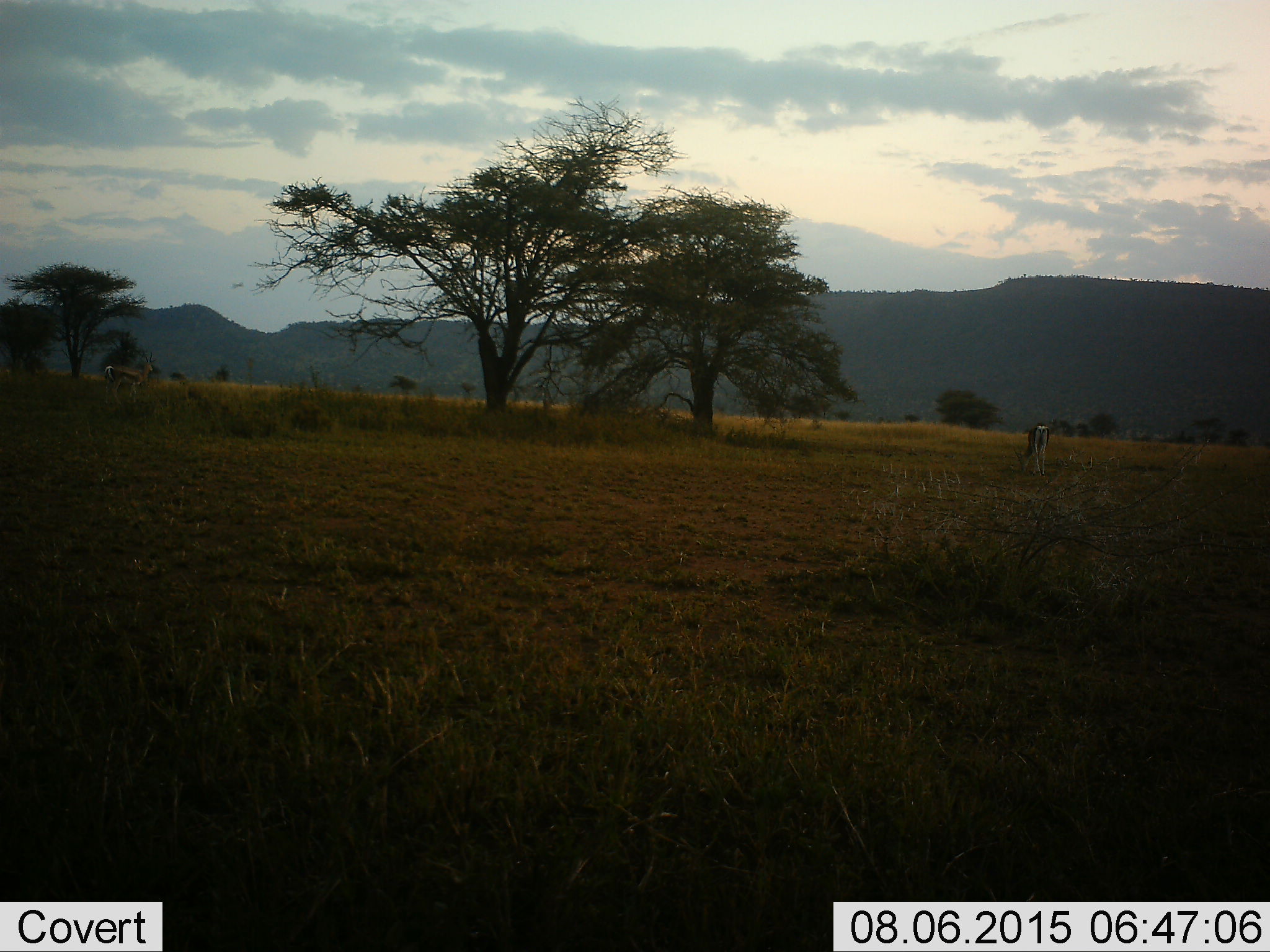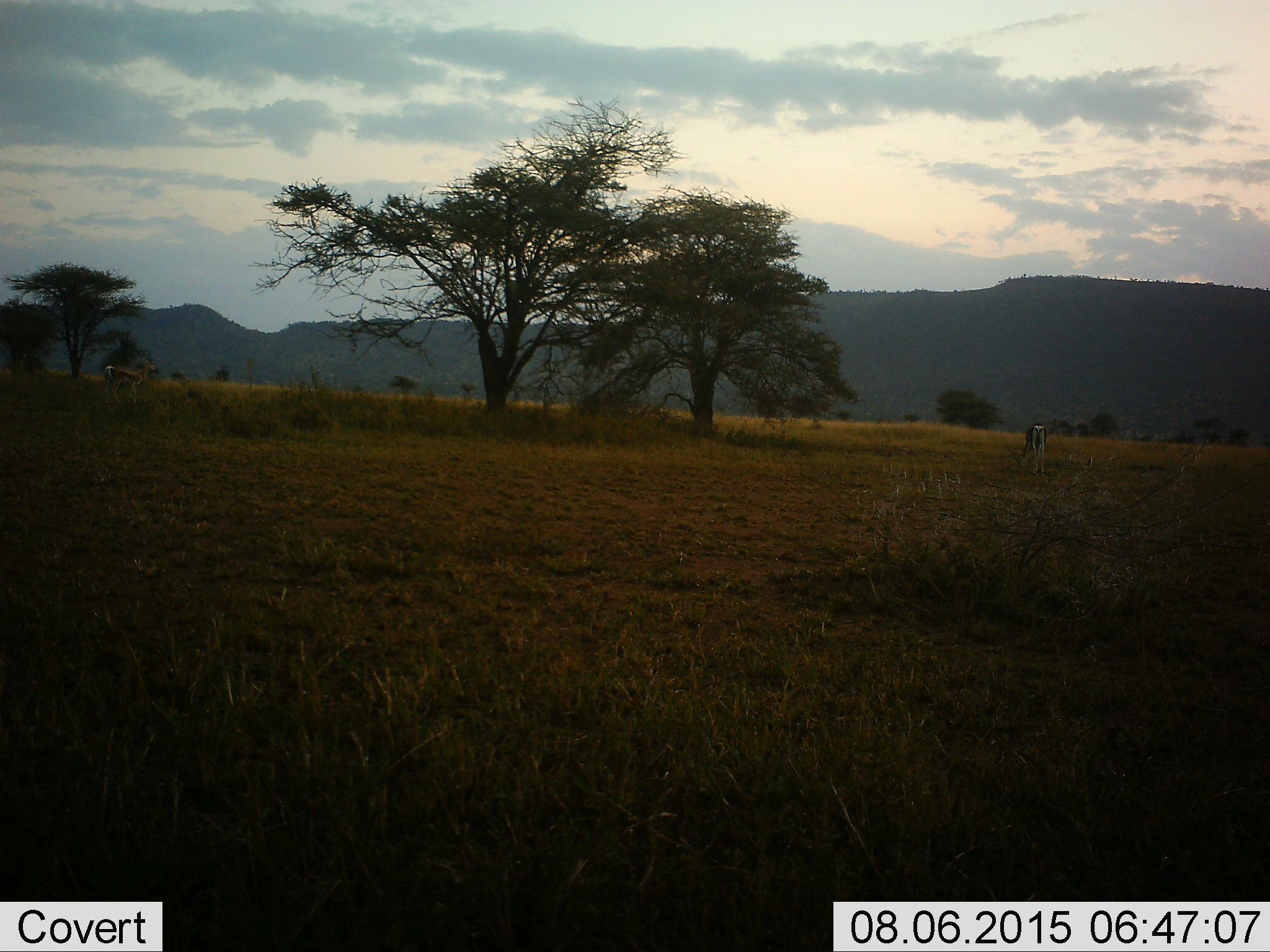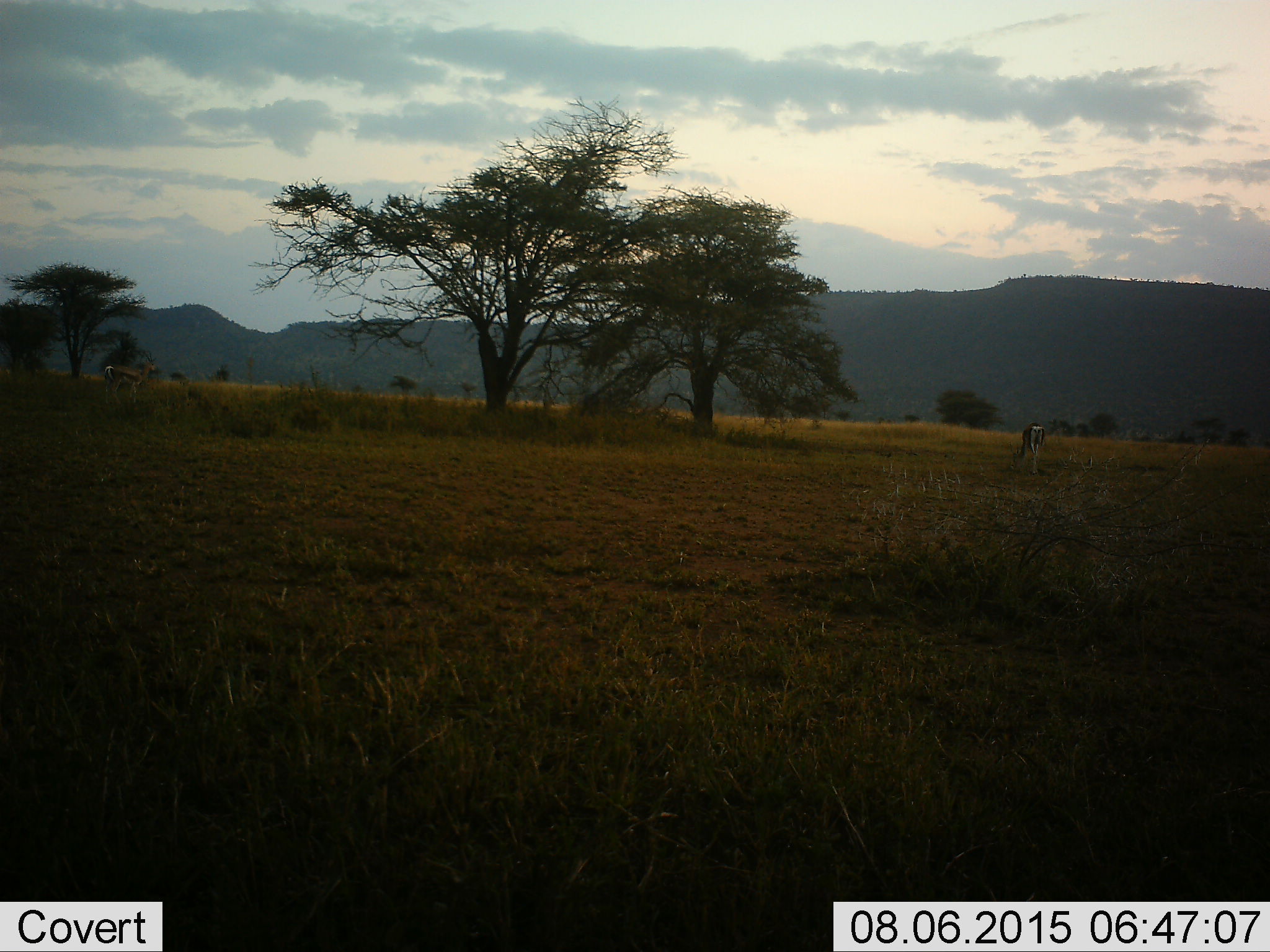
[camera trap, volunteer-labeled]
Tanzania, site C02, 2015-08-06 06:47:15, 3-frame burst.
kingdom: Animalia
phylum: Chordata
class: Mammalia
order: Artiodactyla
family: Bovidae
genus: Eudorcas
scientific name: Eudorcas thomsonii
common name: thomson's gazelle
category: gazellethomsons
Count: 2.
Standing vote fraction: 70%.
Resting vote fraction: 0%.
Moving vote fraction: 0%.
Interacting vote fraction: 0%.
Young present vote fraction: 0%.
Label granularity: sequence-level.